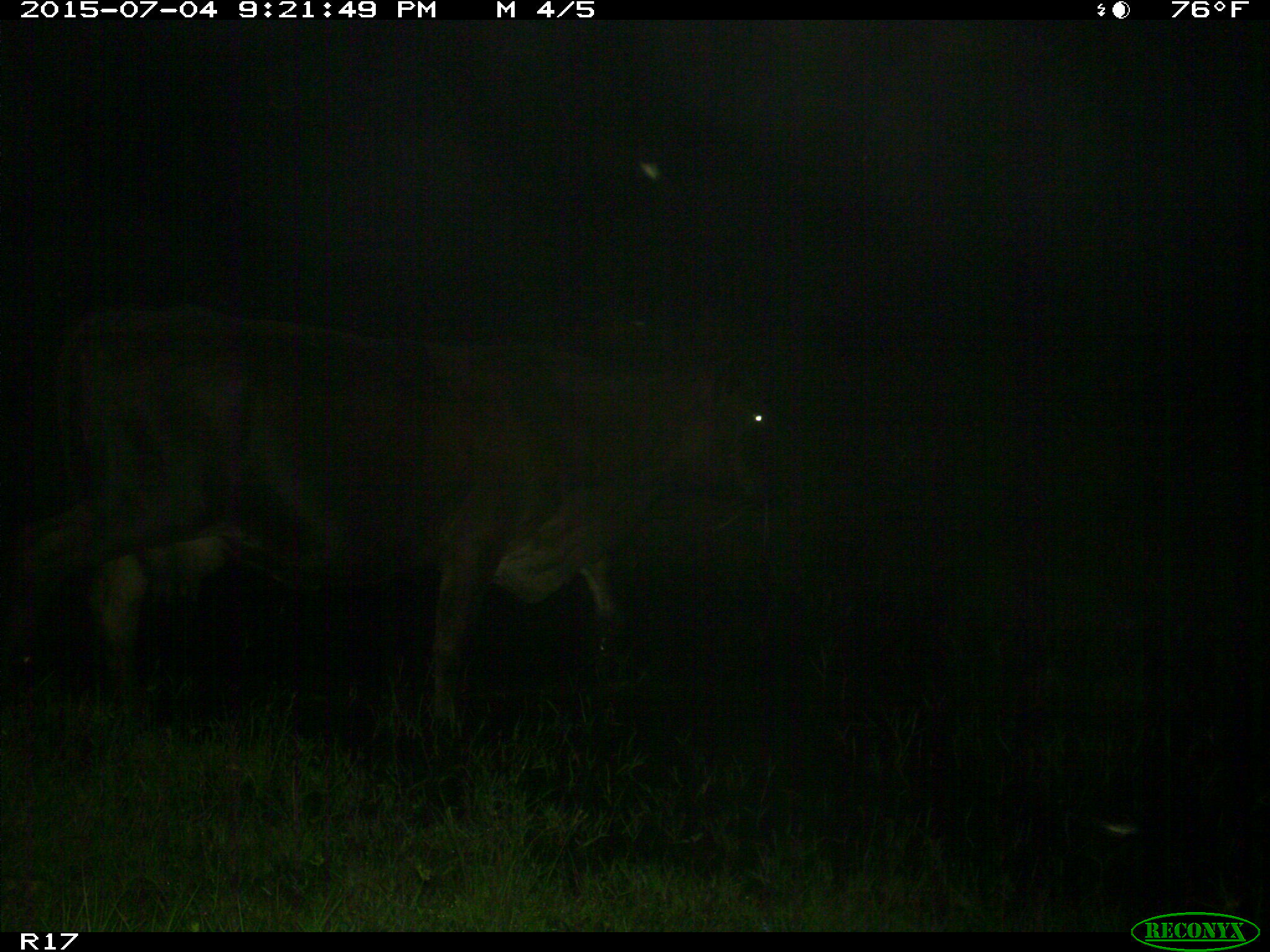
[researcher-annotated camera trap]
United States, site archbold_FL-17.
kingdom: Animalia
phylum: Chordata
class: Mammalia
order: Artiodactyla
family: Bovidae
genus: Bos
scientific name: Bos taurus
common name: domestic cow